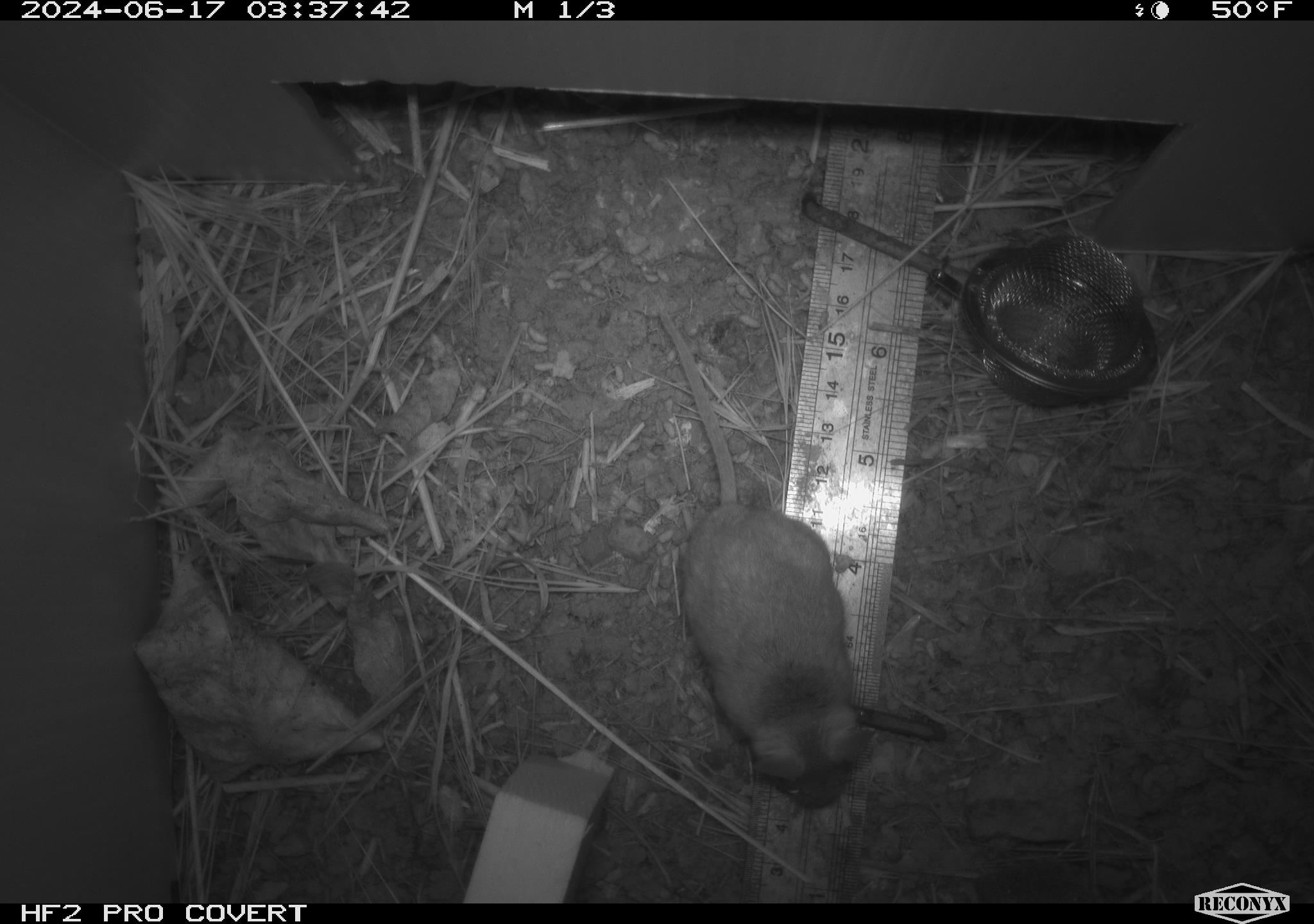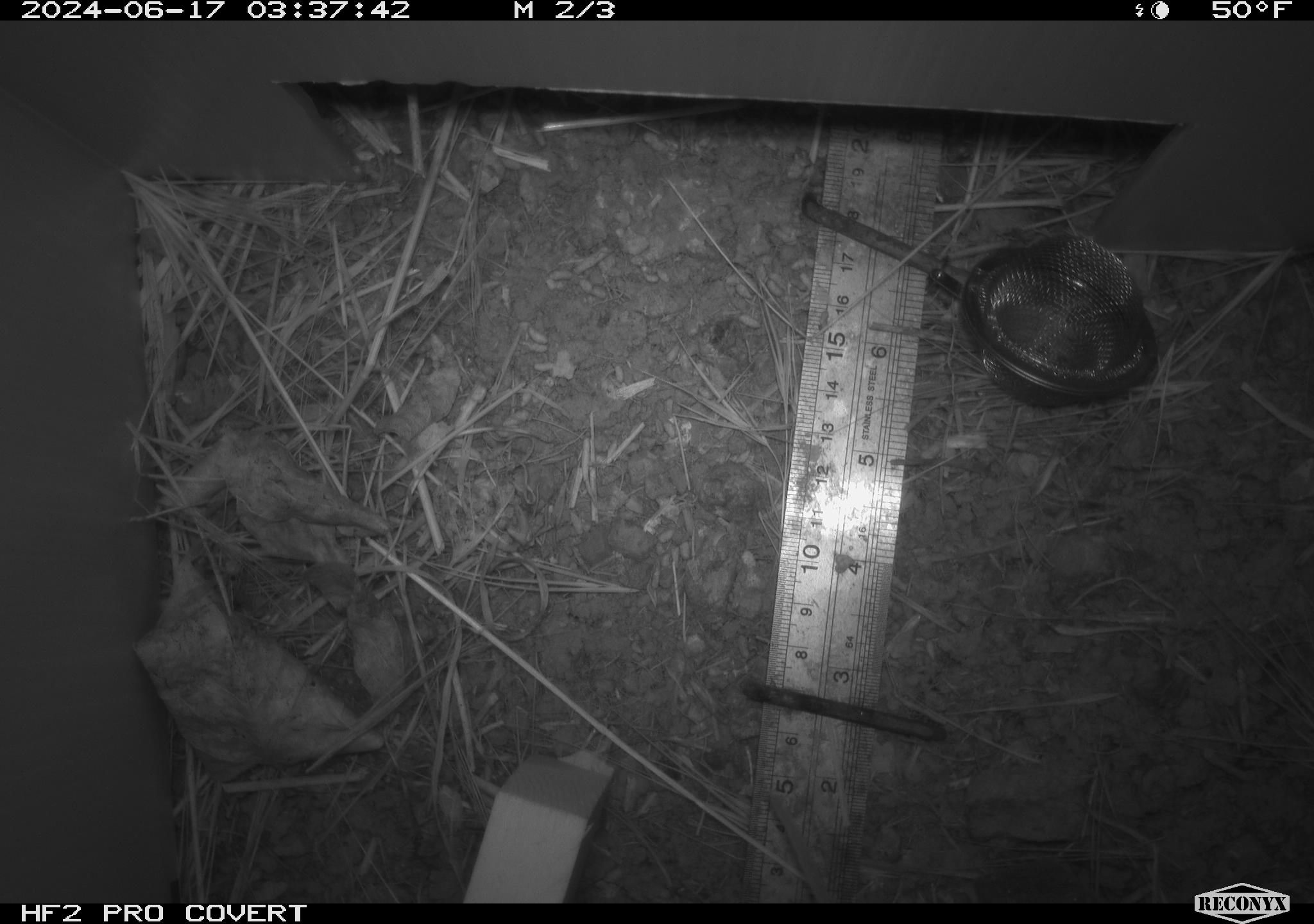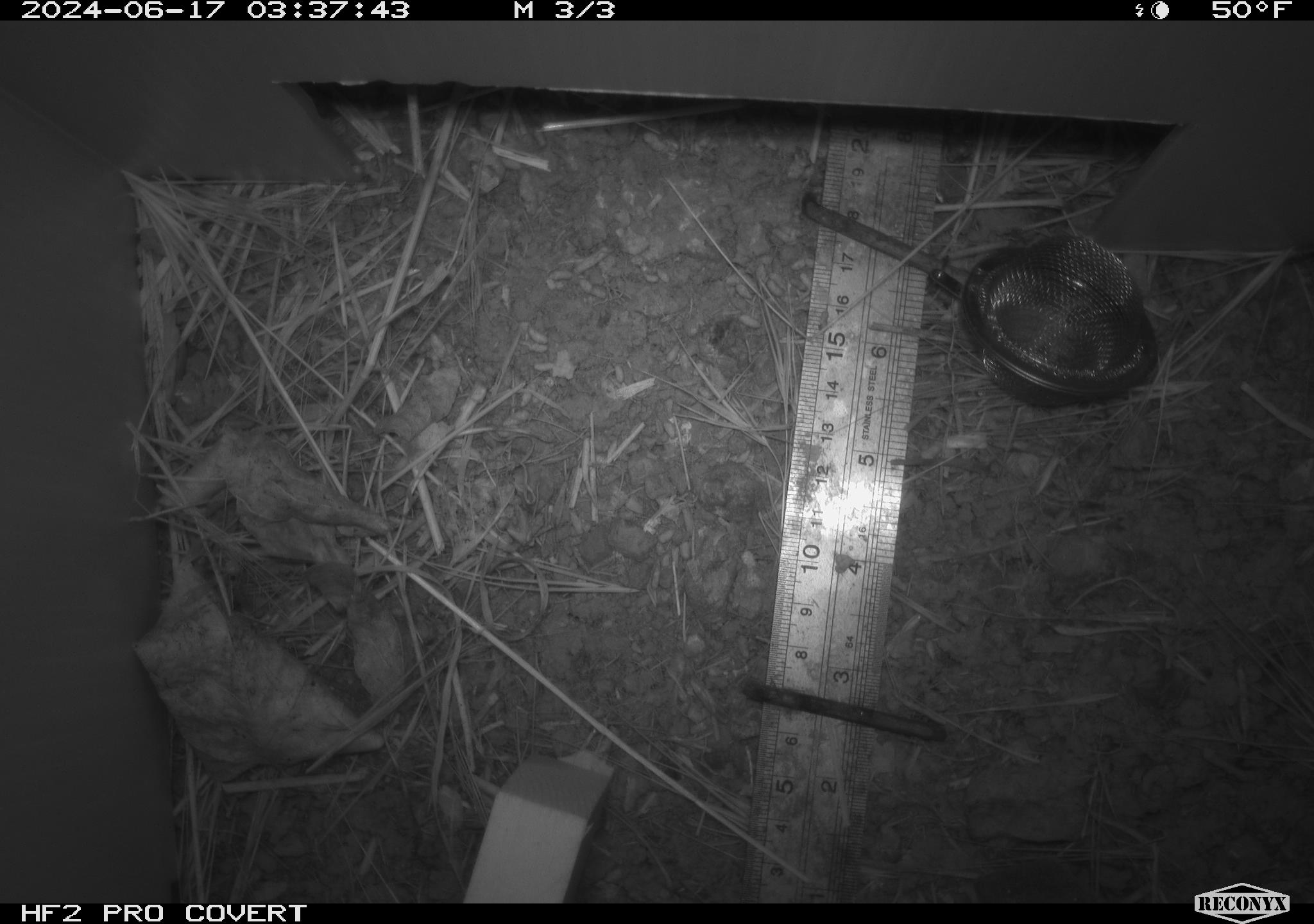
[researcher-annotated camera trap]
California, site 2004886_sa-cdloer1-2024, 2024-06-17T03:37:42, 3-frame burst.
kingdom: Animalia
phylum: Chordata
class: Mammalia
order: Rodentia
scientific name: Rodentia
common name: mouse species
Mouse species (Rodentia).